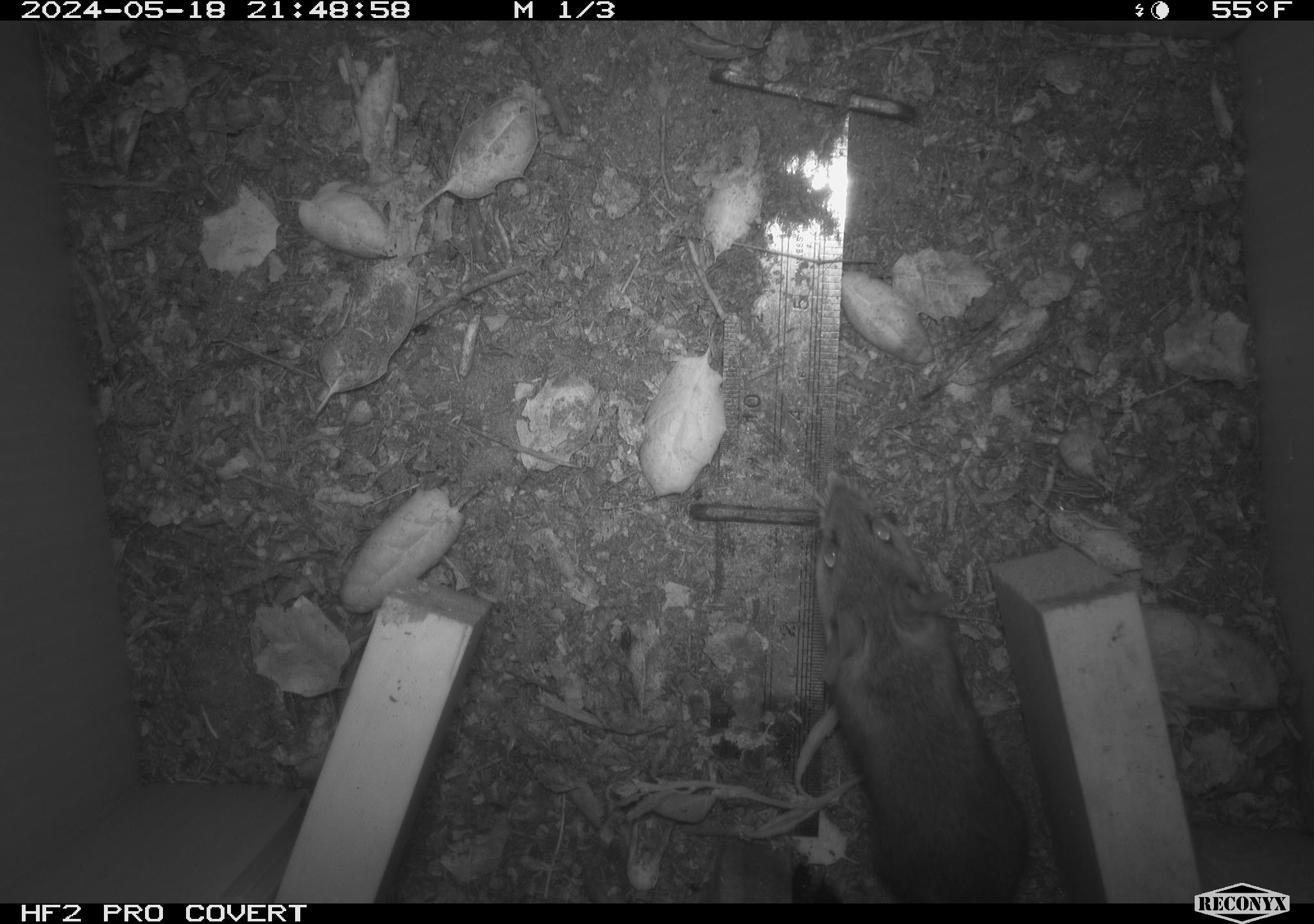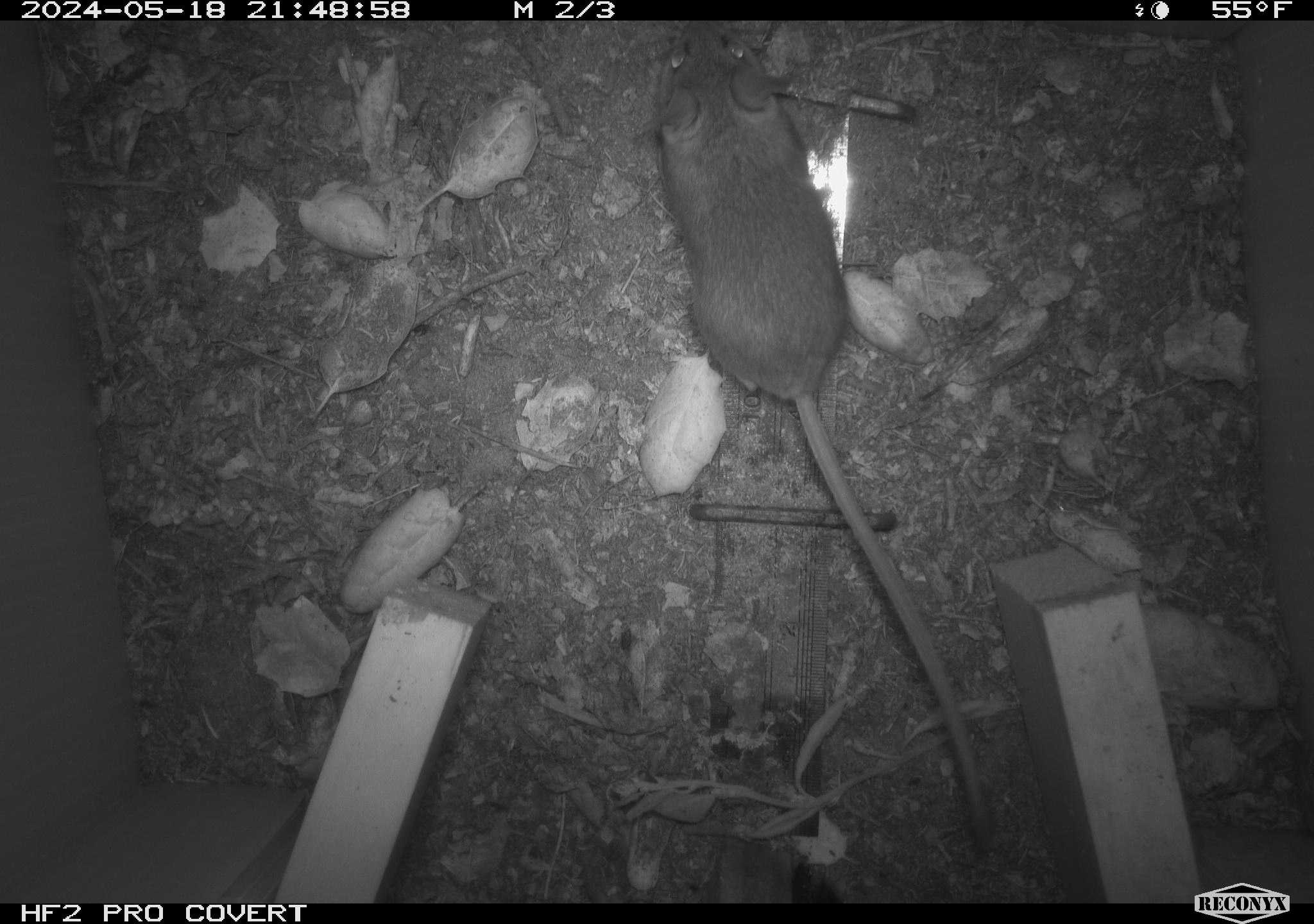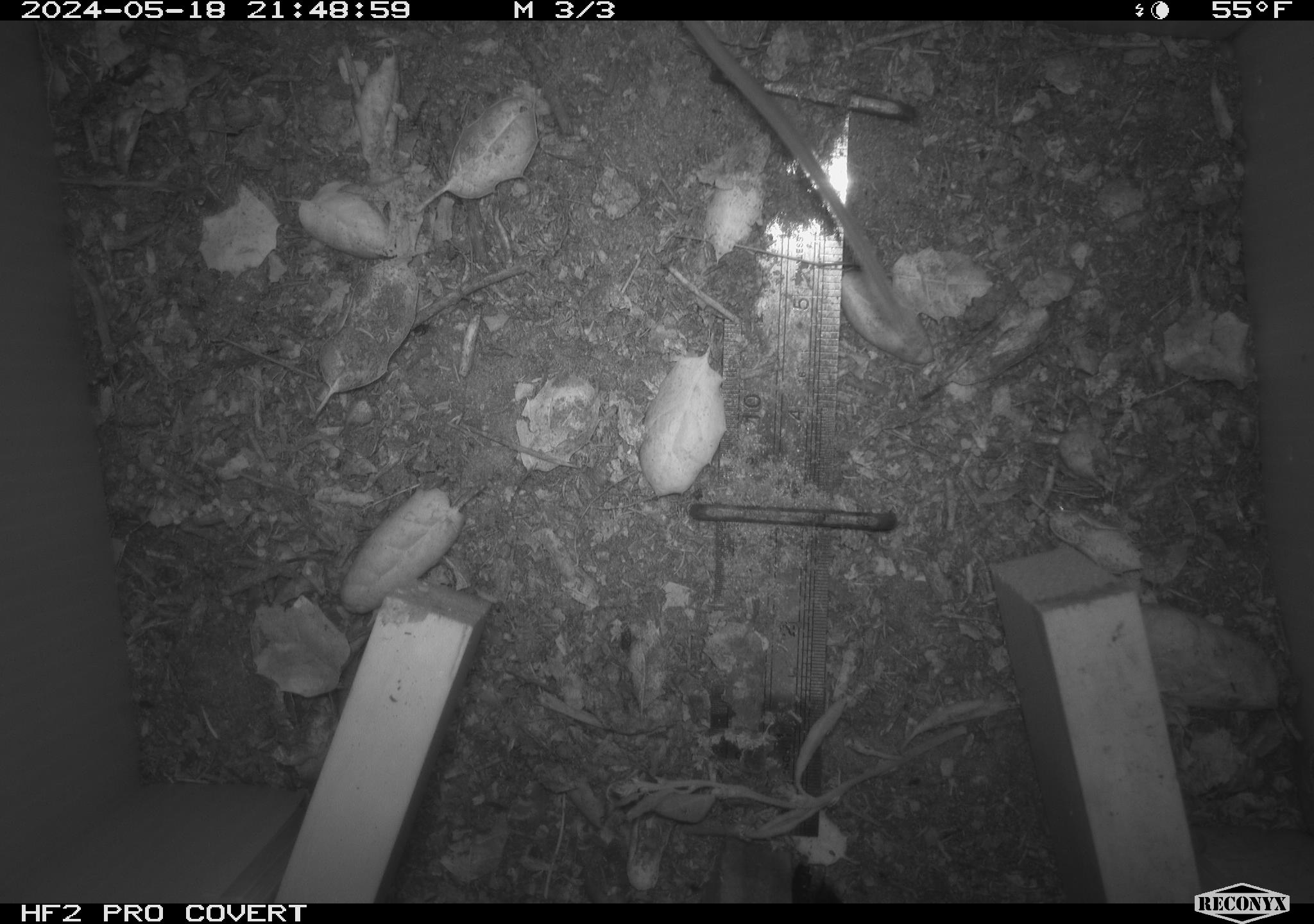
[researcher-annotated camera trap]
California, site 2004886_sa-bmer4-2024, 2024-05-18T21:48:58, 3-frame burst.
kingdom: Animalia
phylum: Chordata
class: Mammalia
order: Rodentia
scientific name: Rodentia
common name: mouse species